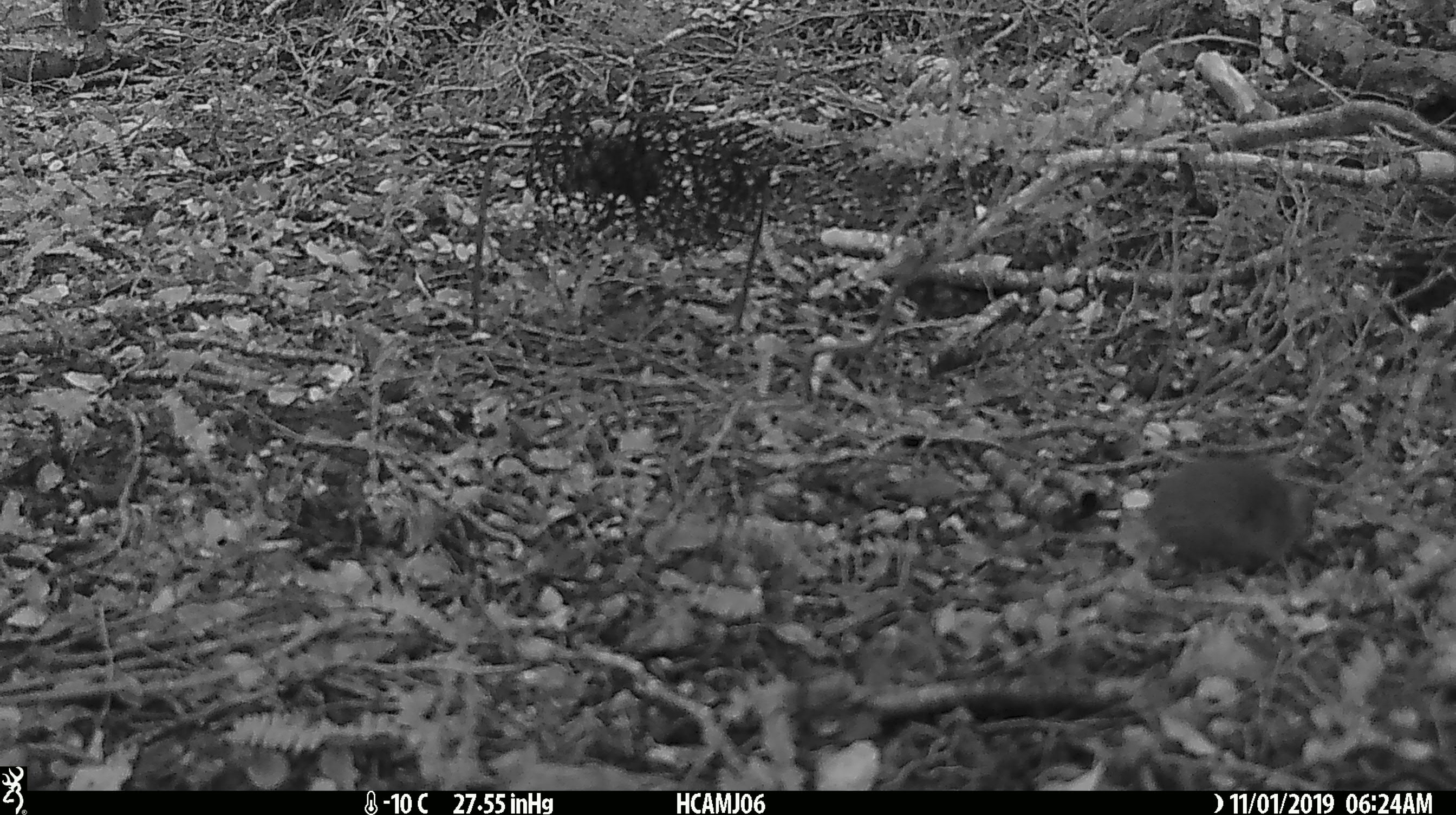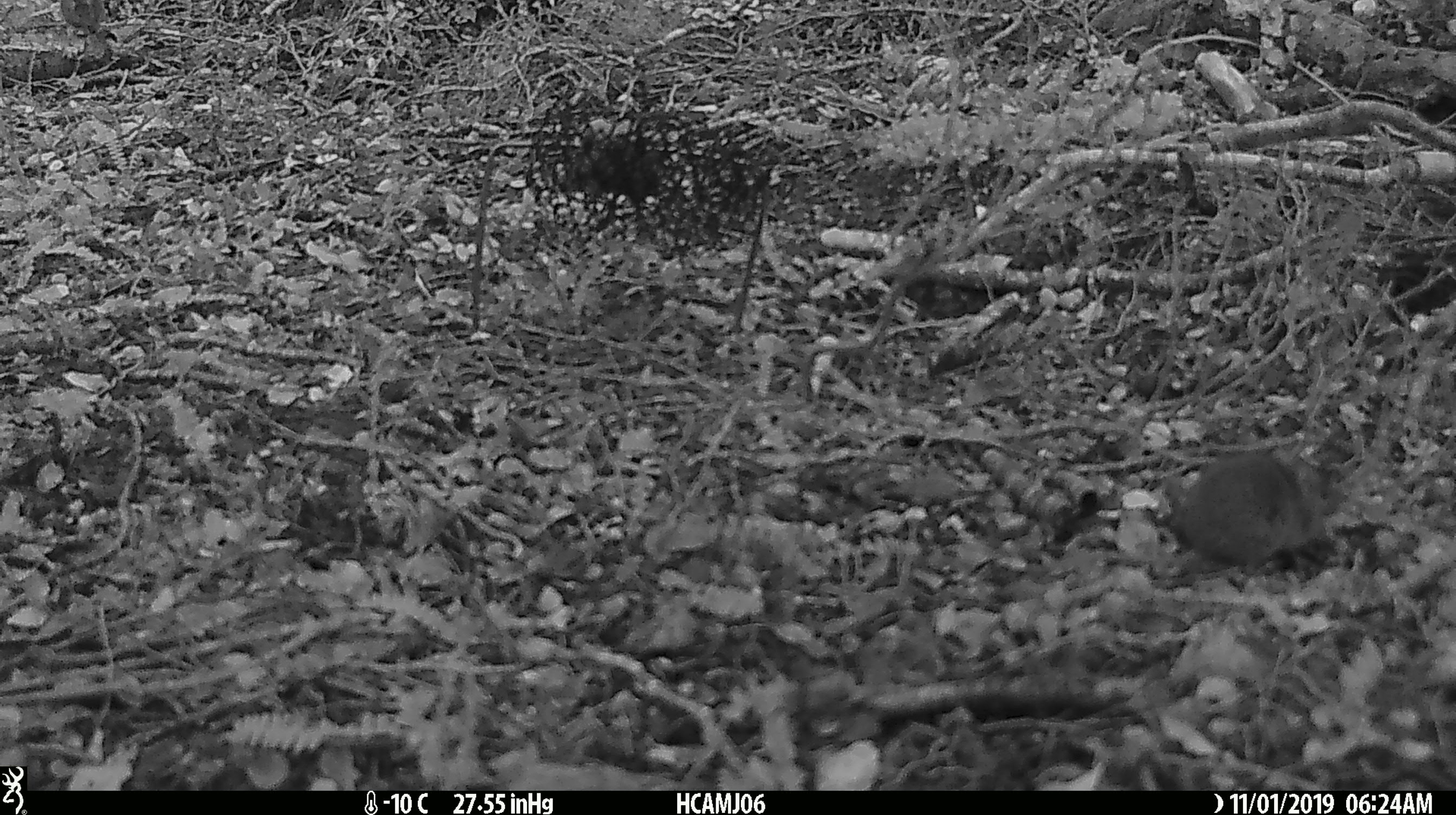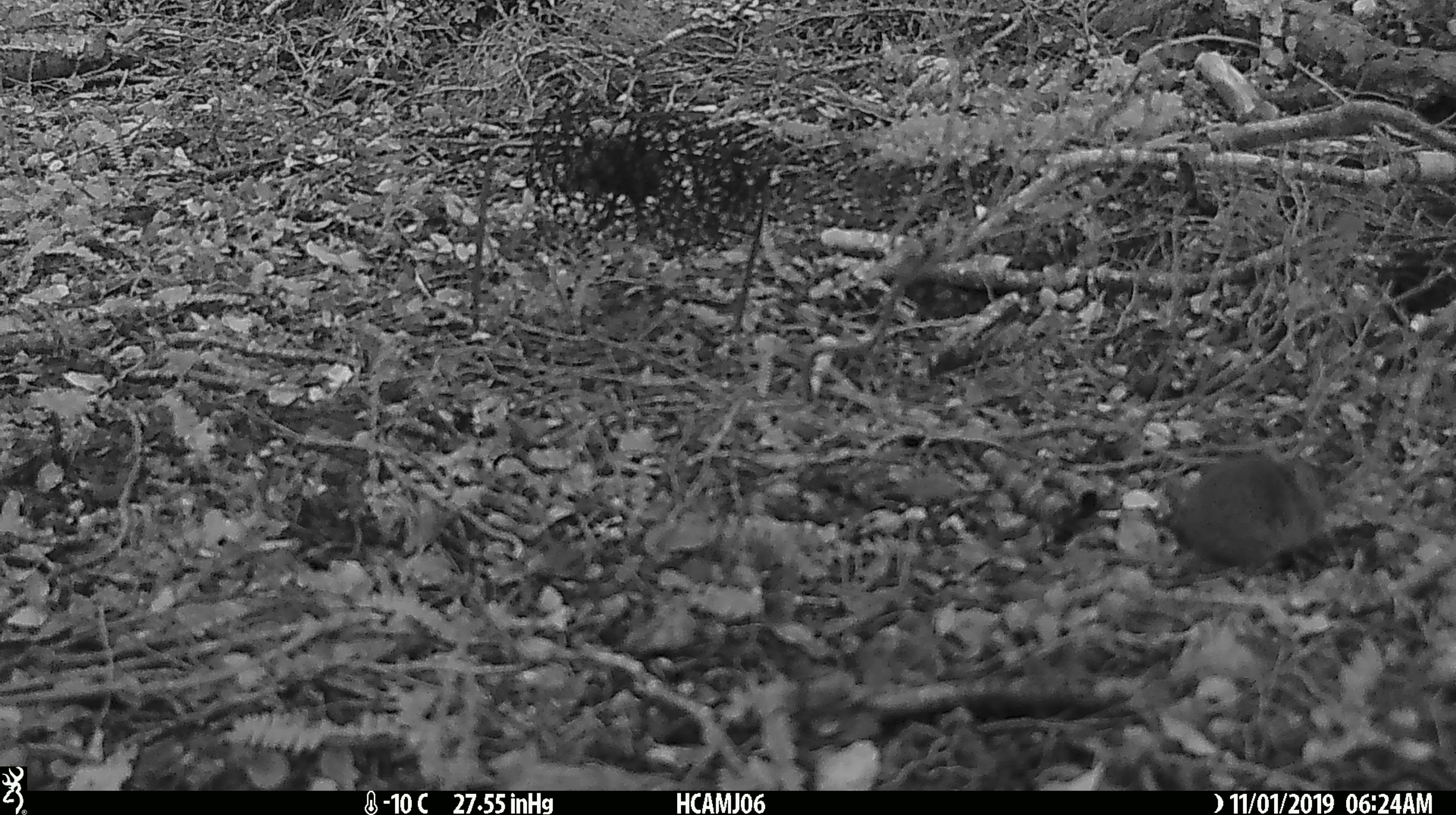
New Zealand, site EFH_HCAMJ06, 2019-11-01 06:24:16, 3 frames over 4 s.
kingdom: Animalia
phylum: Chordata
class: Mammalia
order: Rodentia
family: Muridae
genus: Mus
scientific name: Mus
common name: mouse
Mouse (Mus).